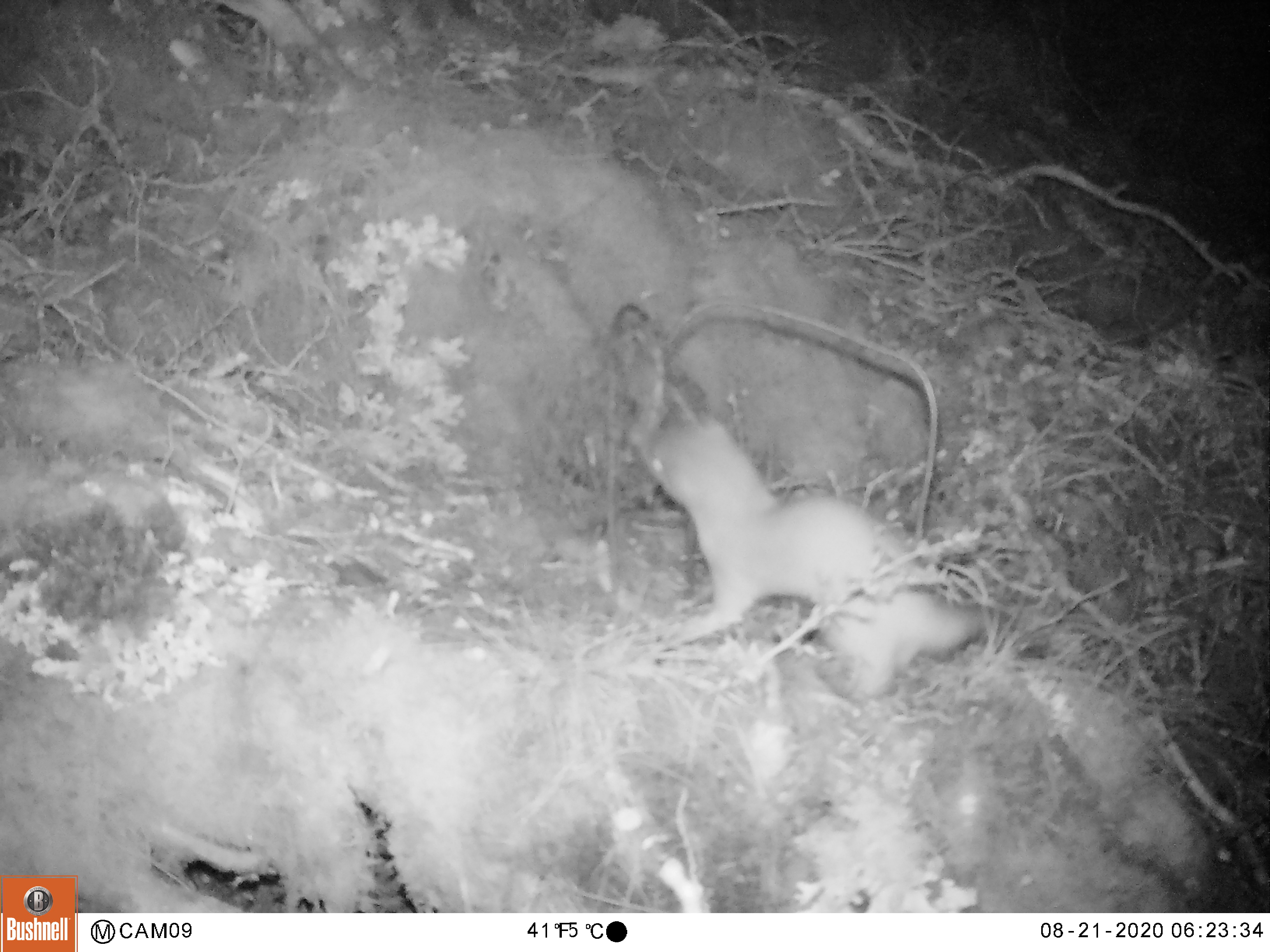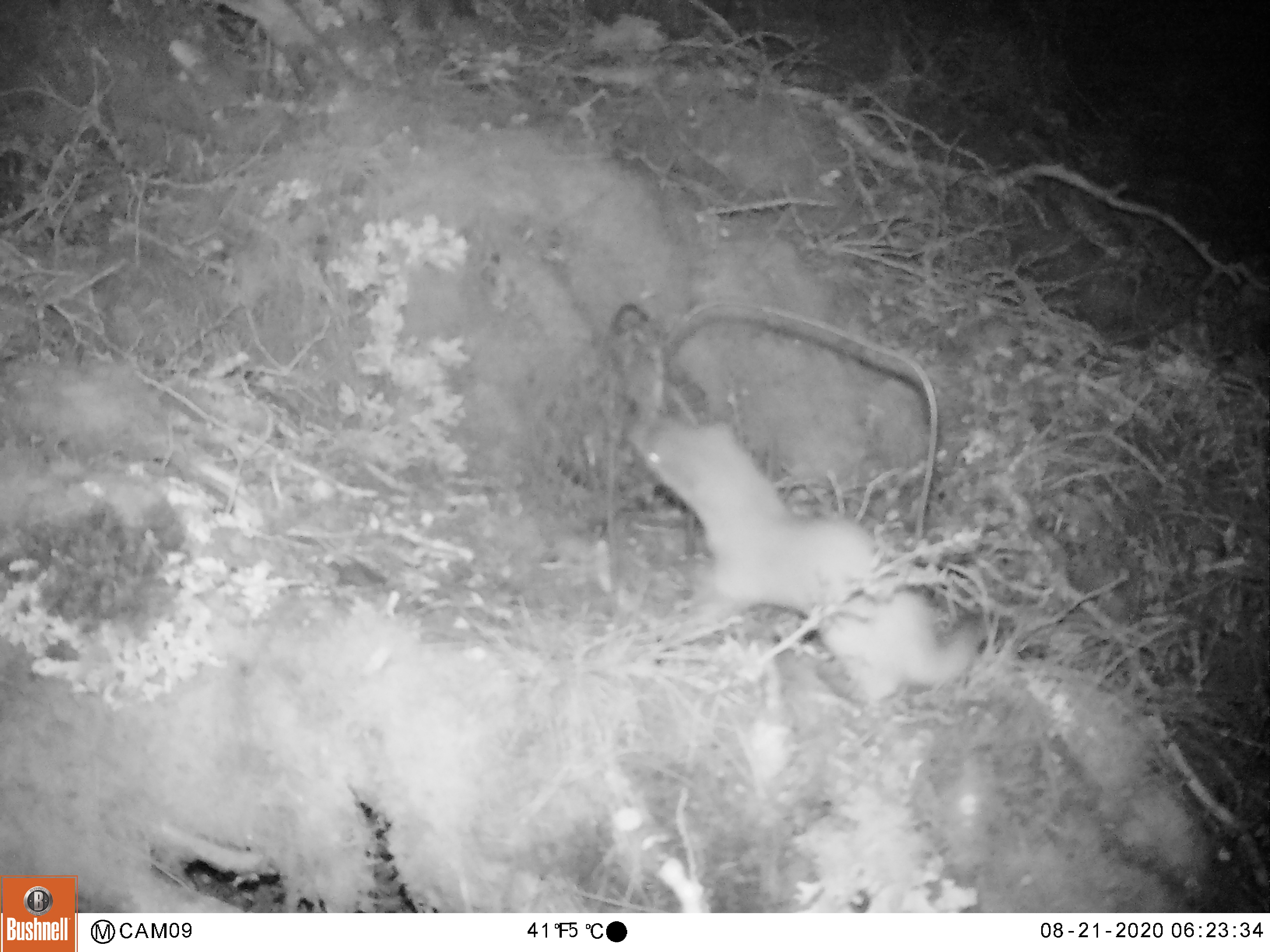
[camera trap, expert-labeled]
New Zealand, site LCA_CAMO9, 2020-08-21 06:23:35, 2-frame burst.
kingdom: Animalia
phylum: Chordata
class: Mammalia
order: Carnivora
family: Mustelidae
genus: Mustela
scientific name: Mustela erminea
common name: stoat